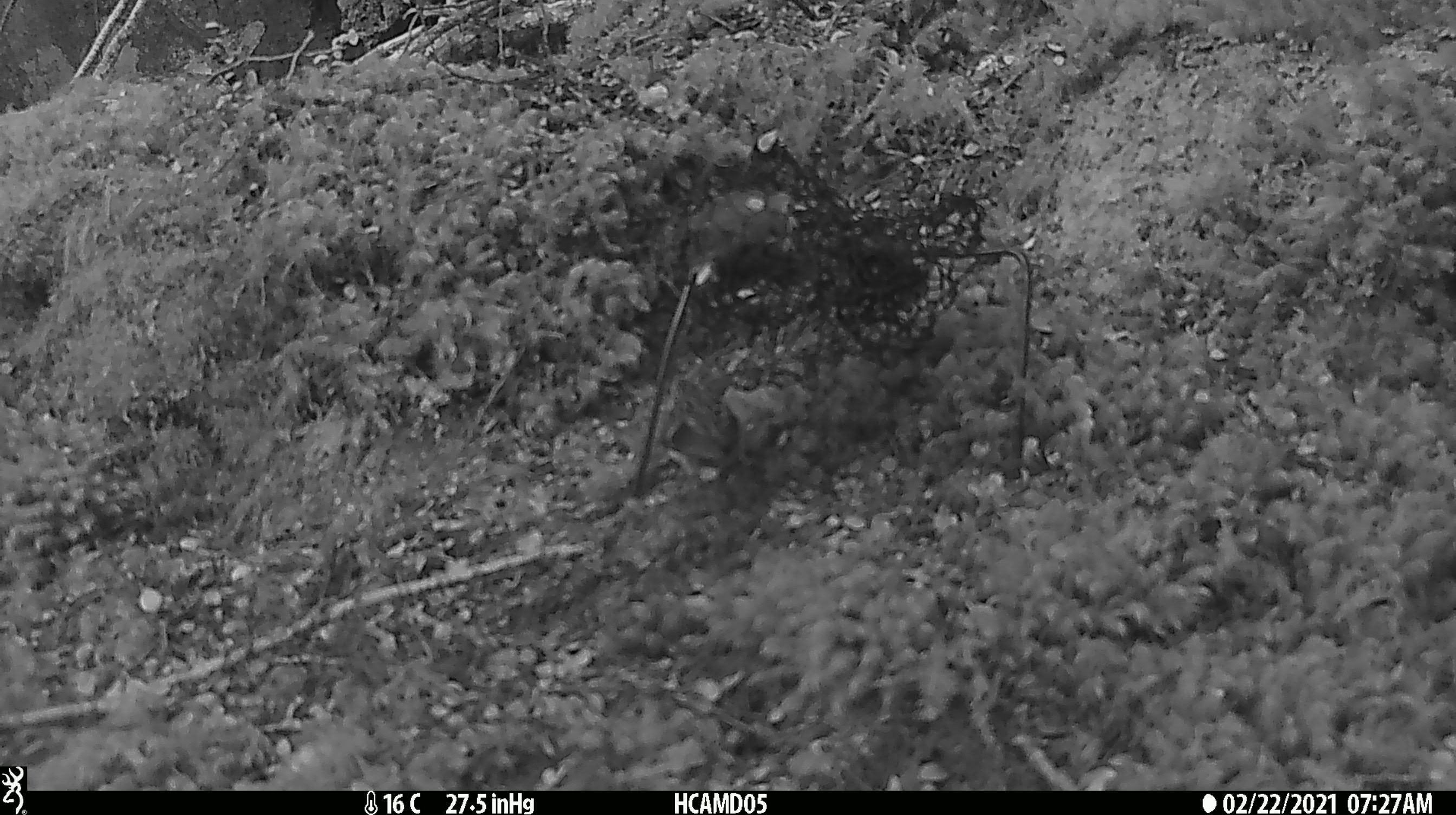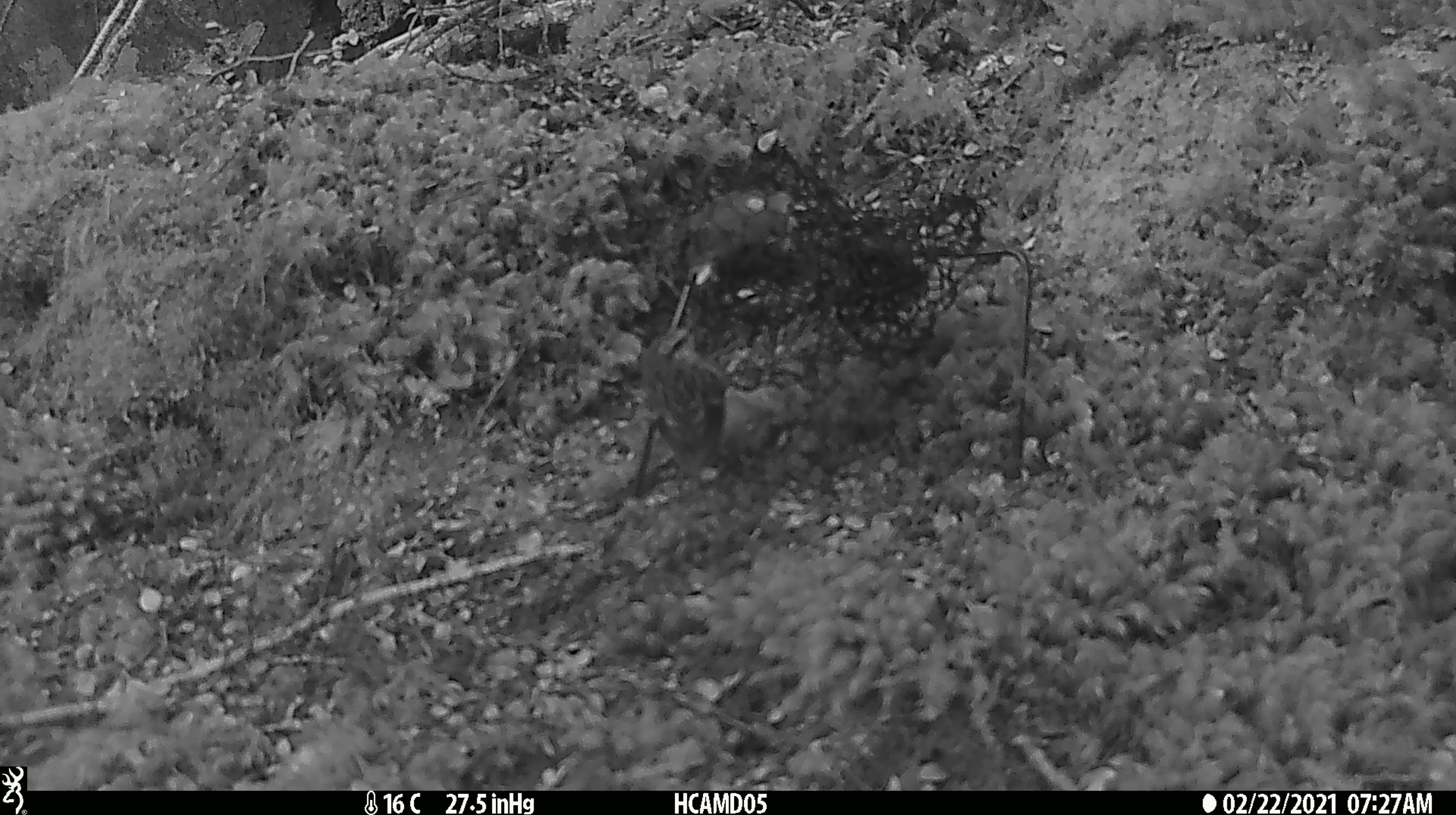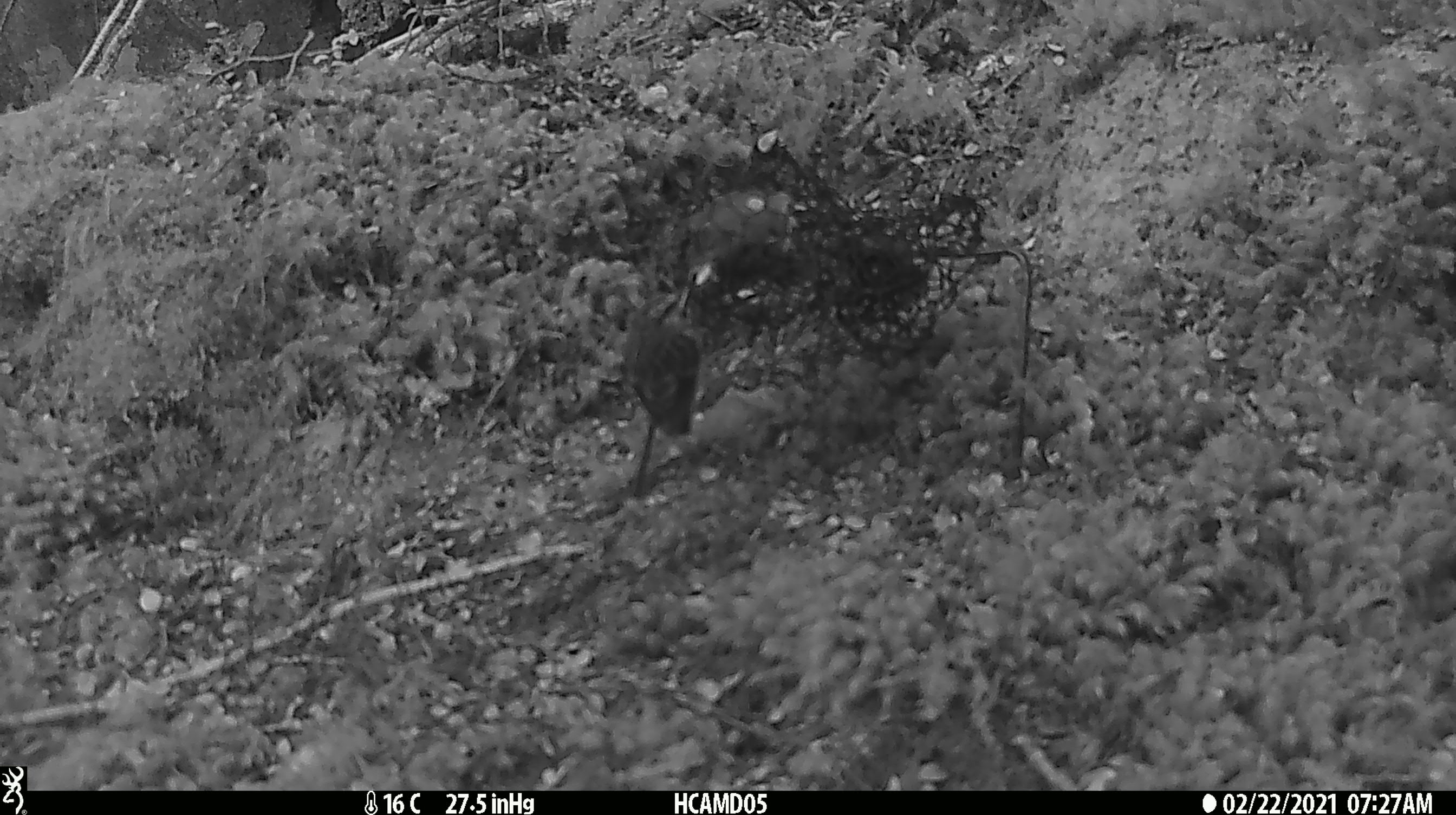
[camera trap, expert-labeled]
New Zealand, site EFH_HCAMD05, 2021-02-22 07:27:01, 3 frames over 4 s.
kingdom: Animalia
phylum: Chordata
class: Aves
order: Passeriformes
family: Acanthisittidae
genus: Acanthisitta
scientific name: Acanthisitta chloris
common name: rifleman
Rifleman (Acanthisitta chloris).